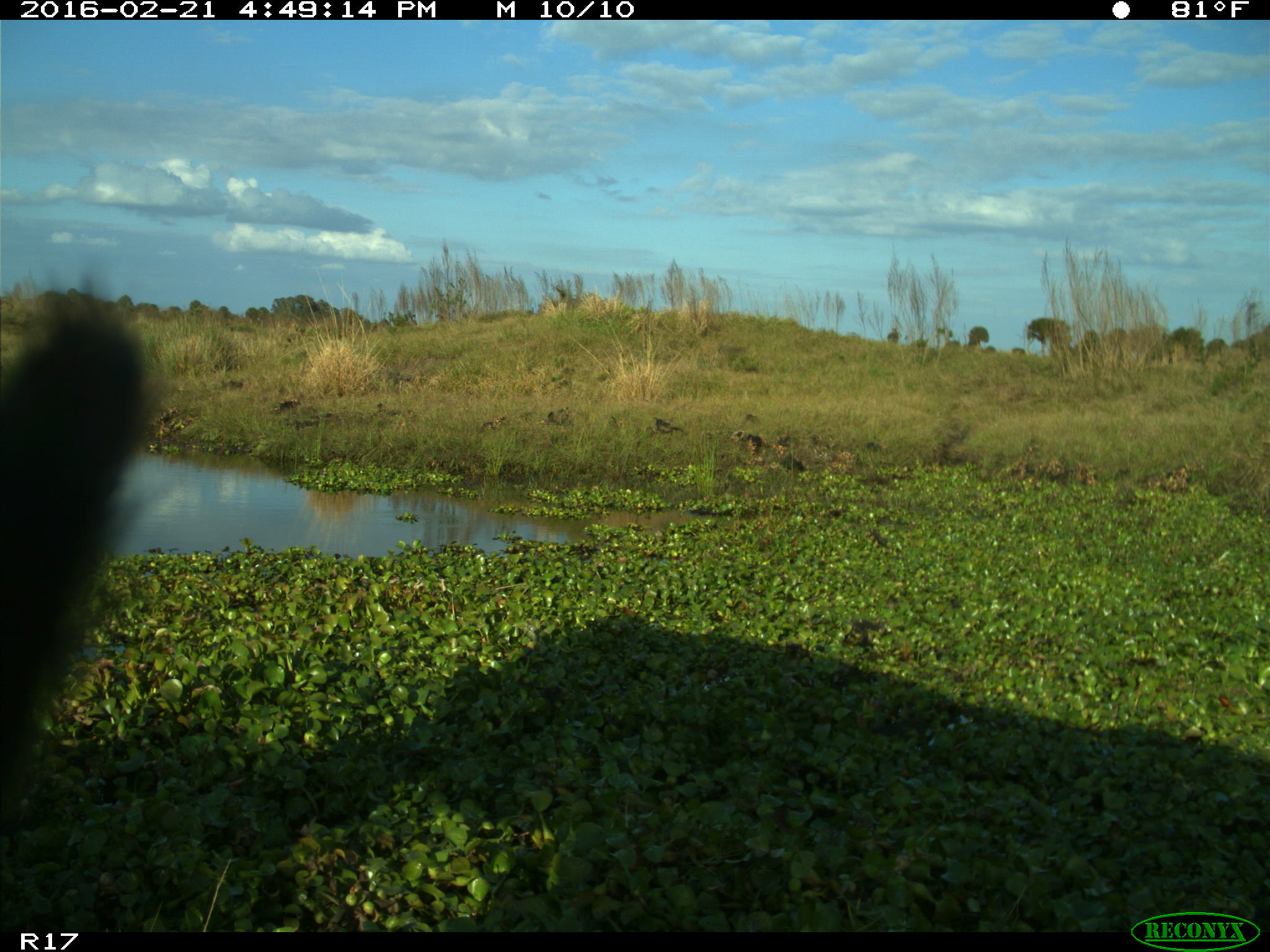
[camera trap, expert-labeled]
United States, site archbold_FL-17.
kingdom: Animalia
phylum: Chordata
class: Mammalia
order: Artiodactyla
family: Bovidae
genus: Bos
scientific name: Bos taurus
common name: domestic cow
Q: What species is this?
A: Bos taurus (domestic cow).